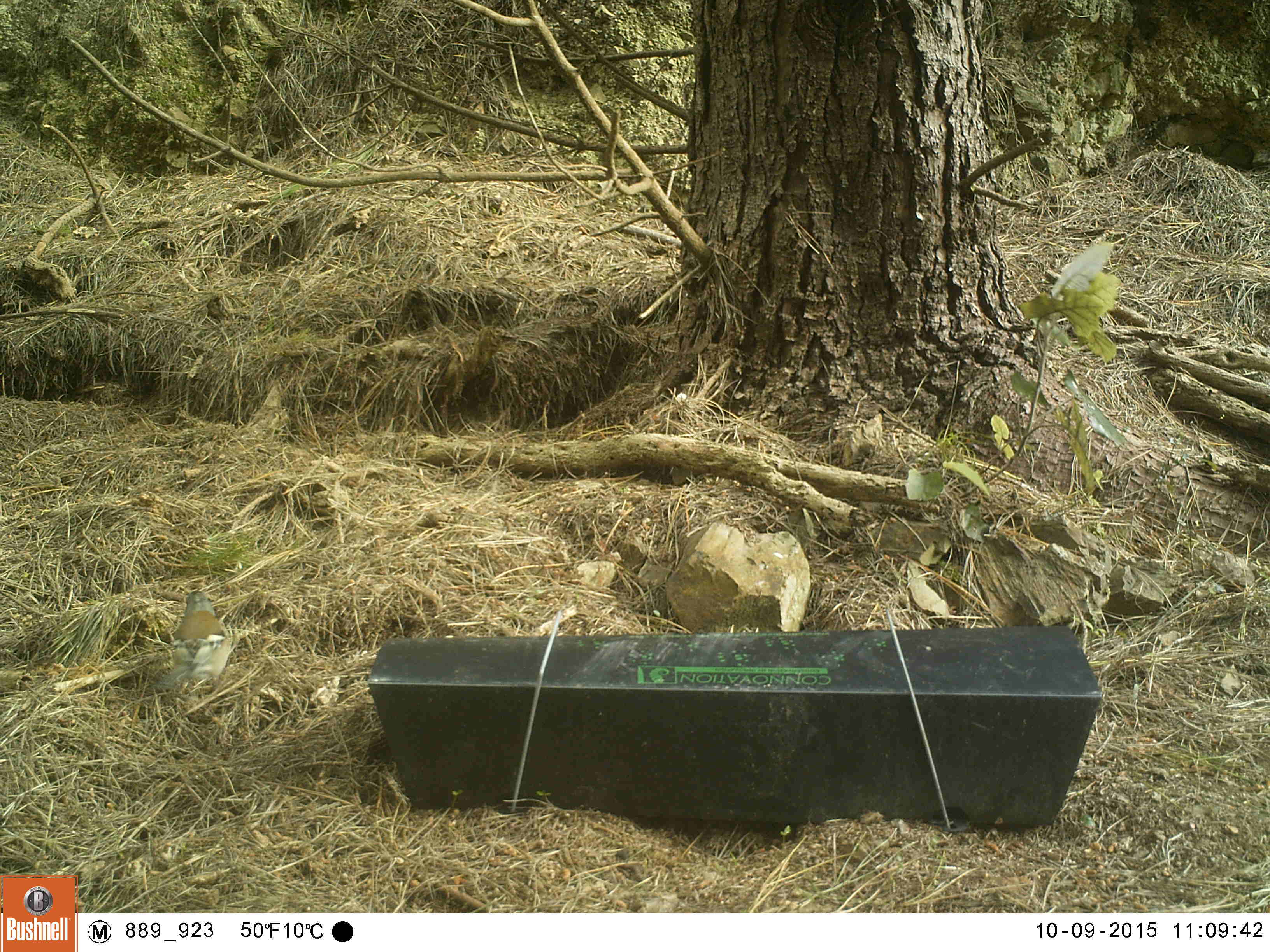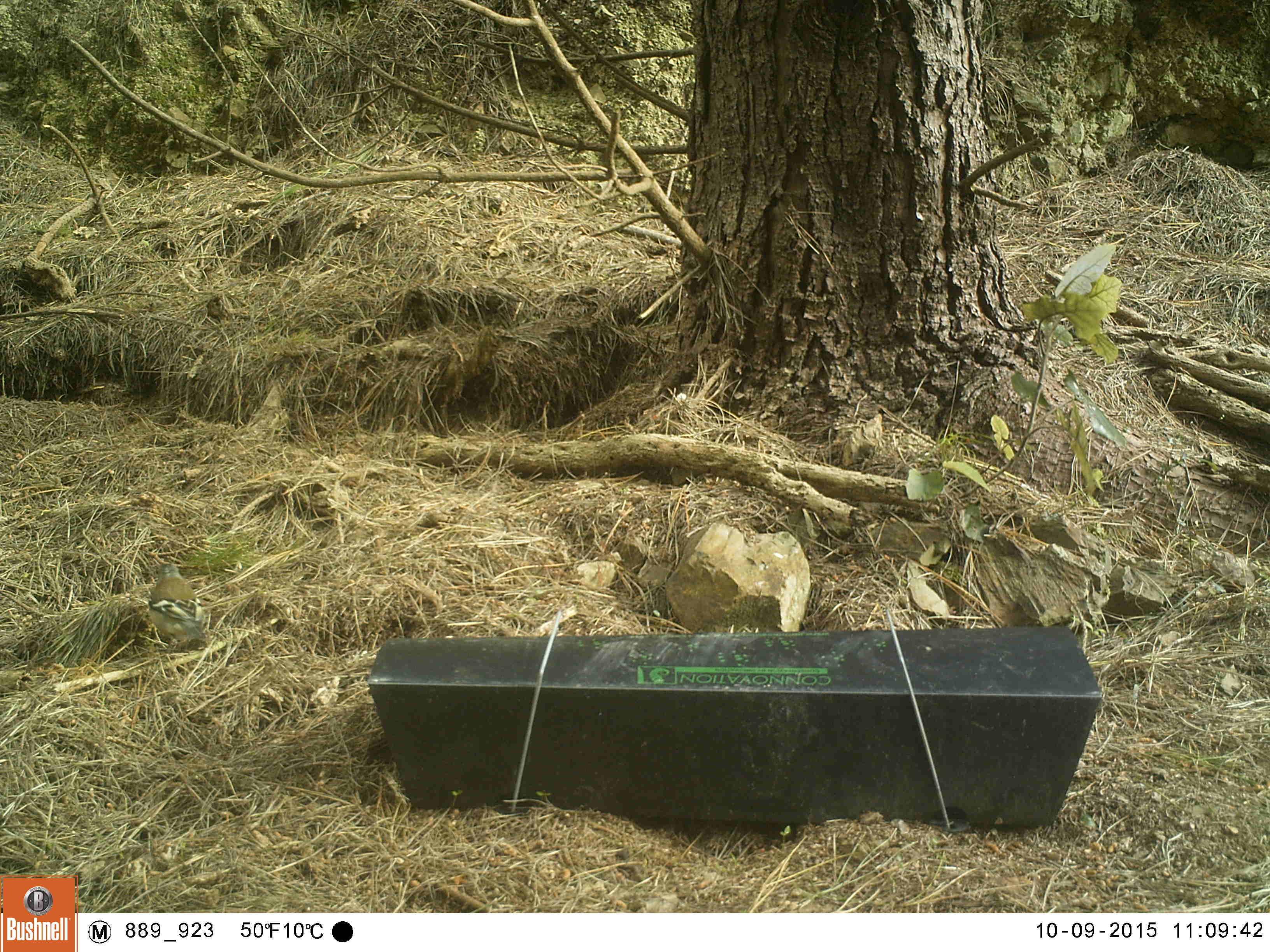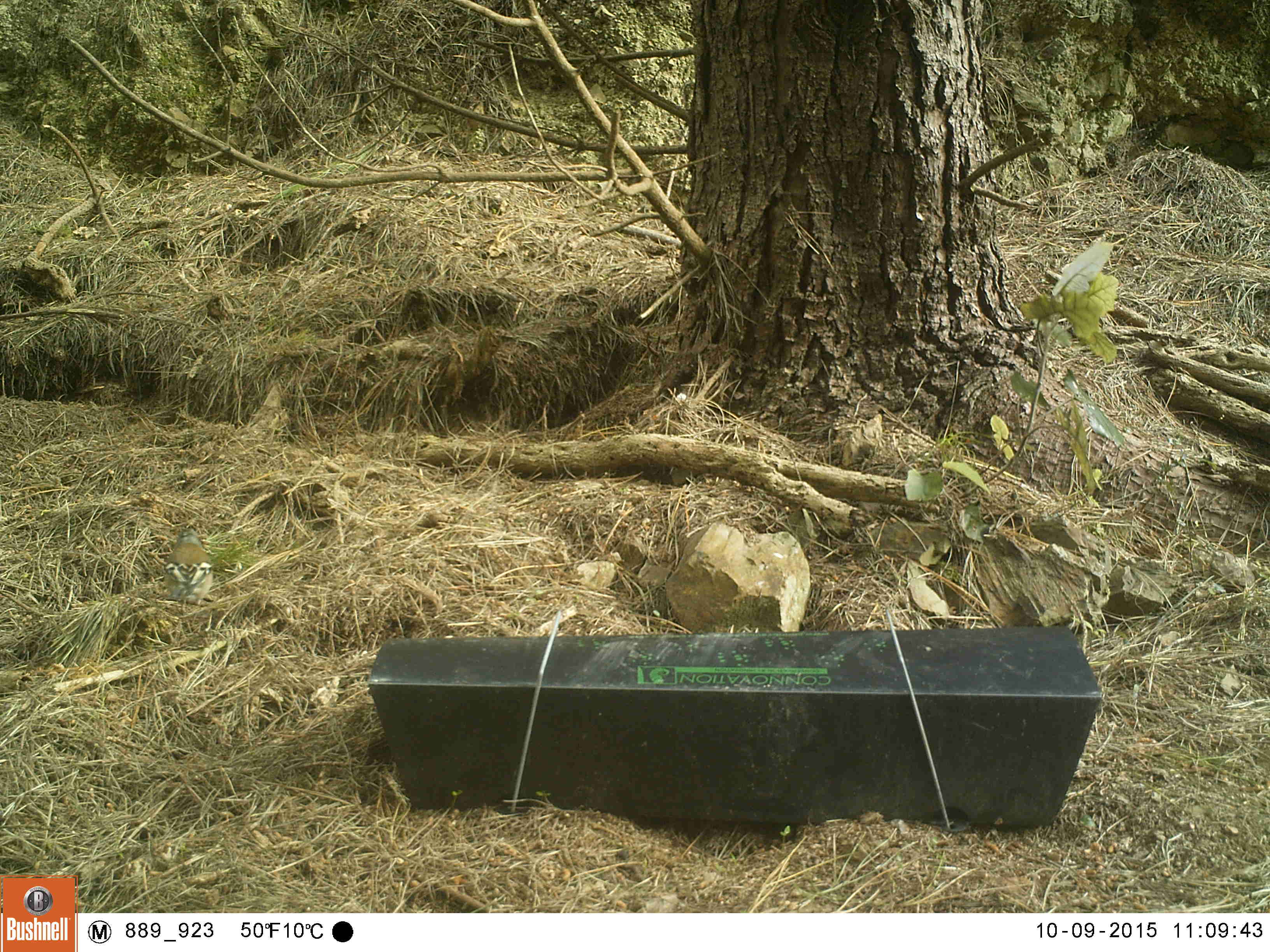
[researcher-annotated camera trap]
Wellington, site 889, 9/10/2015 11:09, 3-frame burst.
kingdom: Animalia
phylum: Chordata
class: Aves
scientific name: Aves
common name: bird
Bird (Aves).